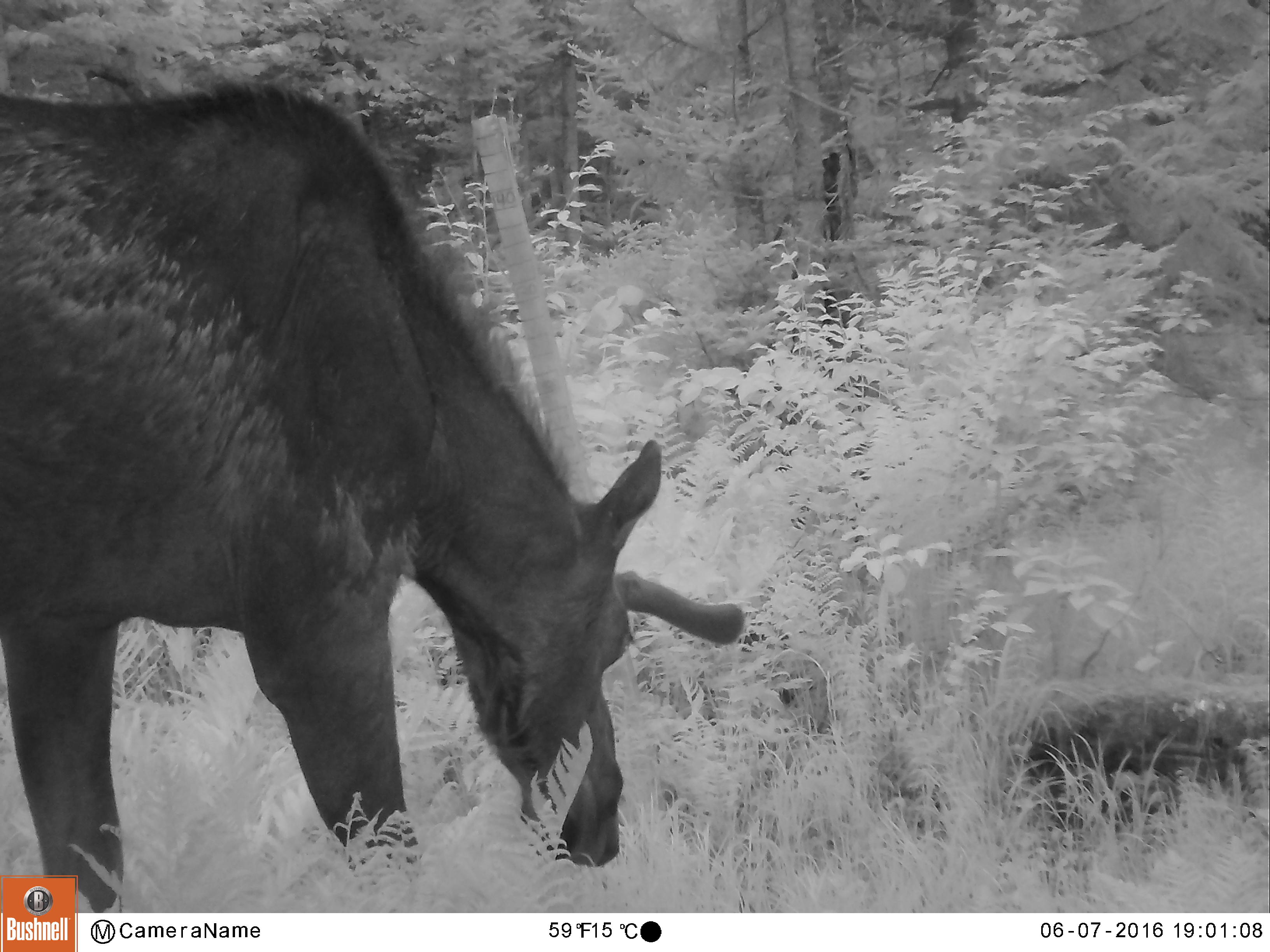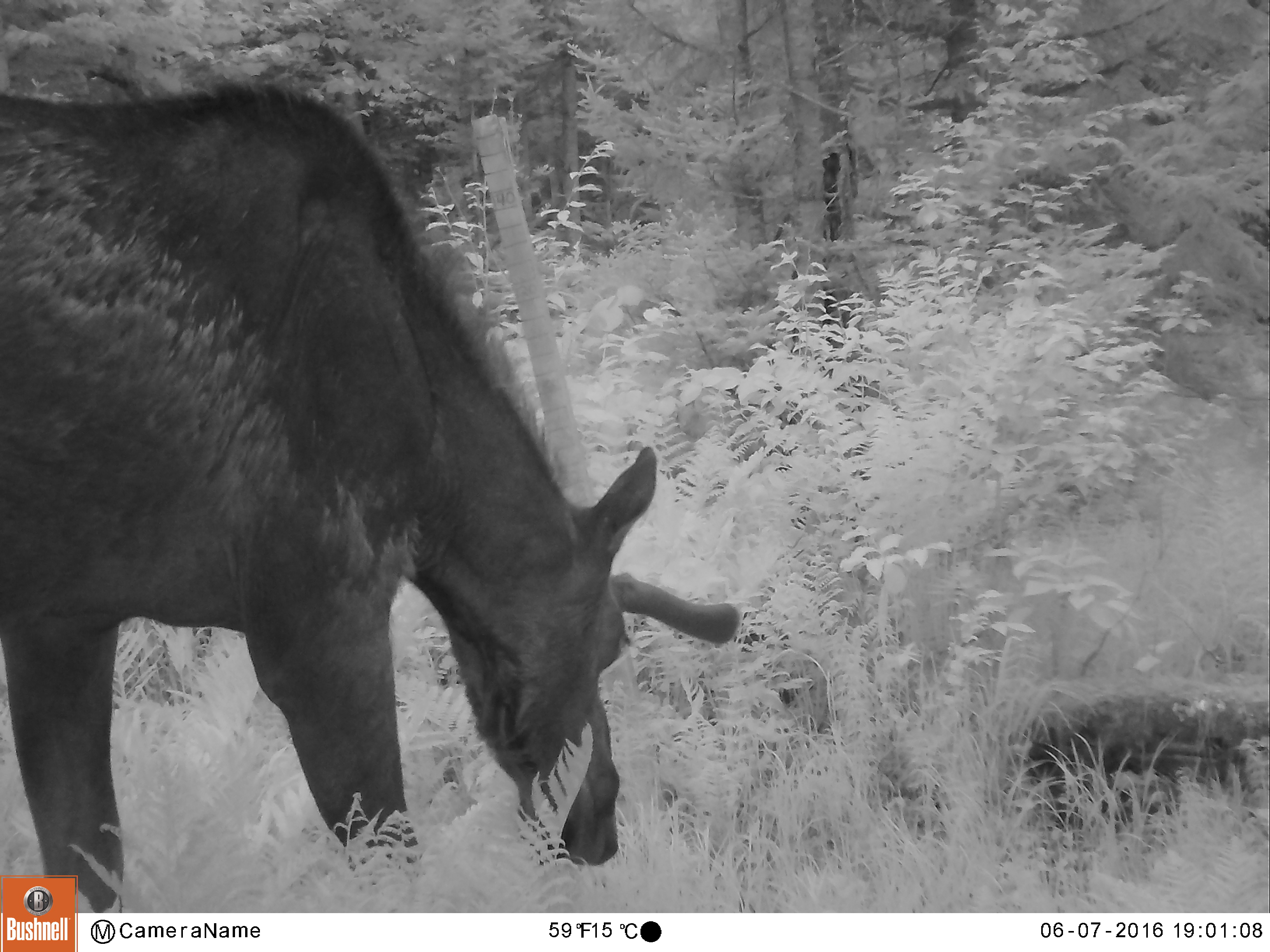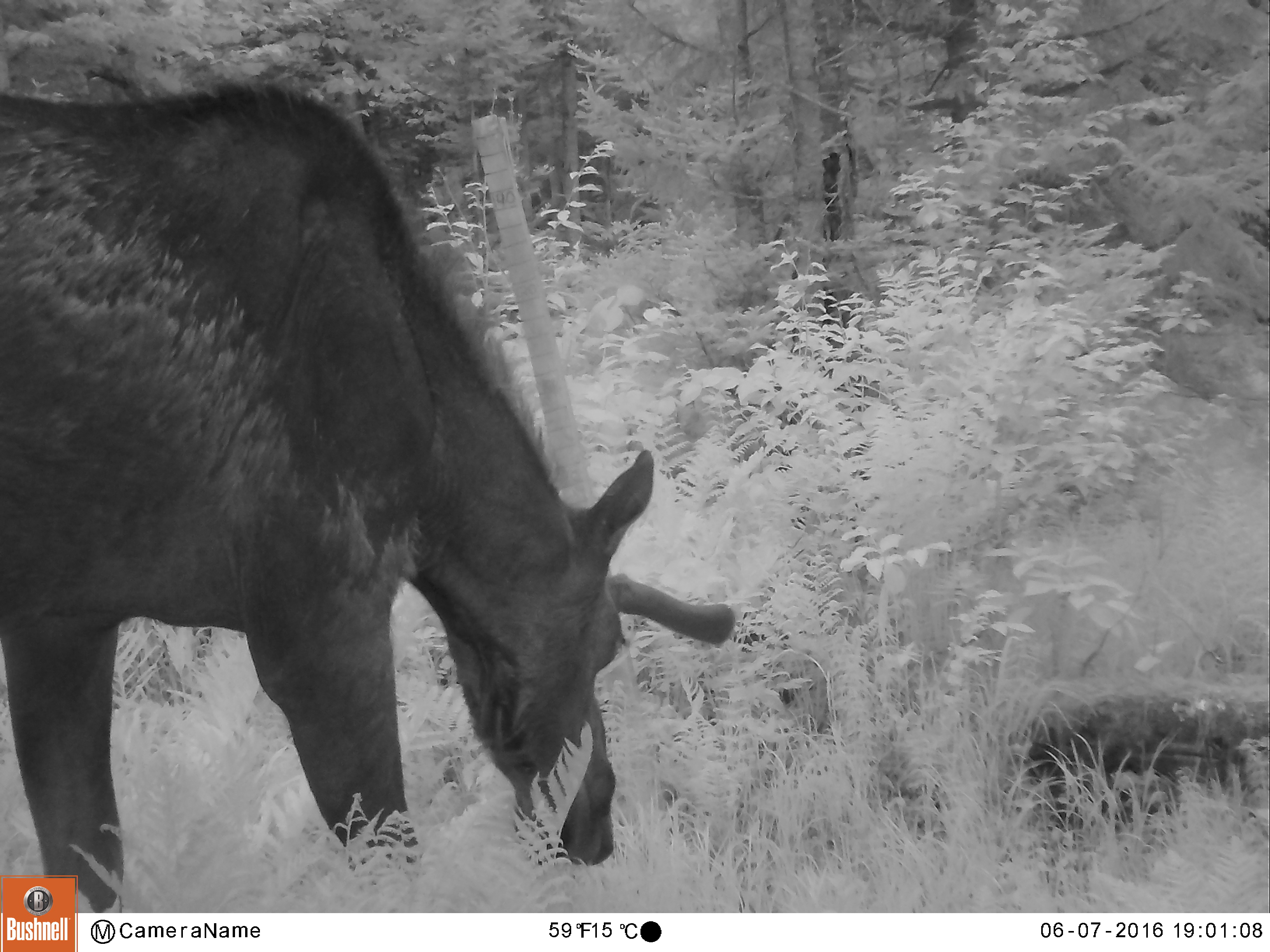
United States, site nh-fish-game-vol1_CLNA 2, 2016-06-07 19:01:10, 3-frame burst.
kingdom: Animalia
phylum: Chordata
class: Mammalia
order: Artiodactyla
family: Cervidae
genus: Alces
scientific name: Alces alces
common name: moose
Moose (Alces alces).